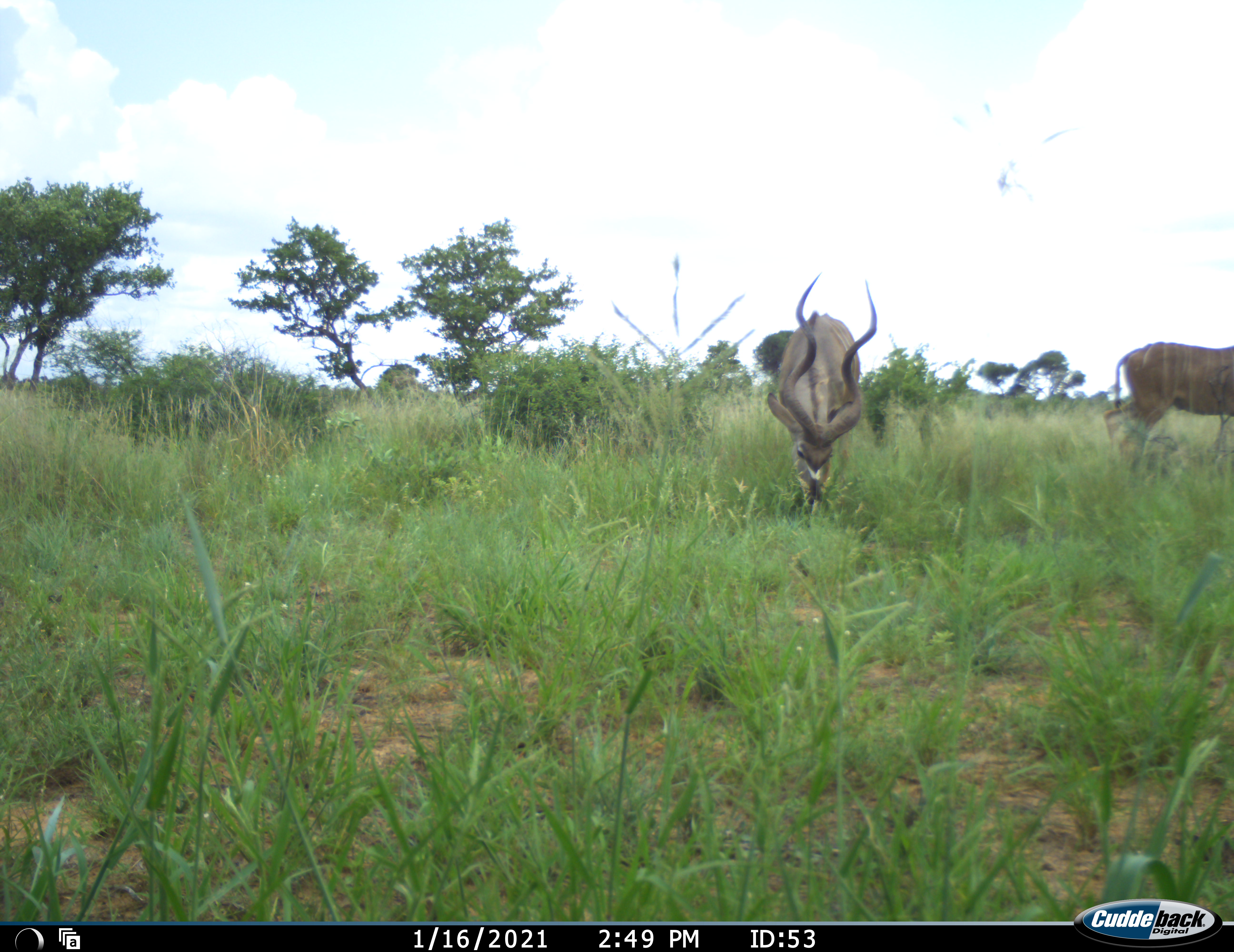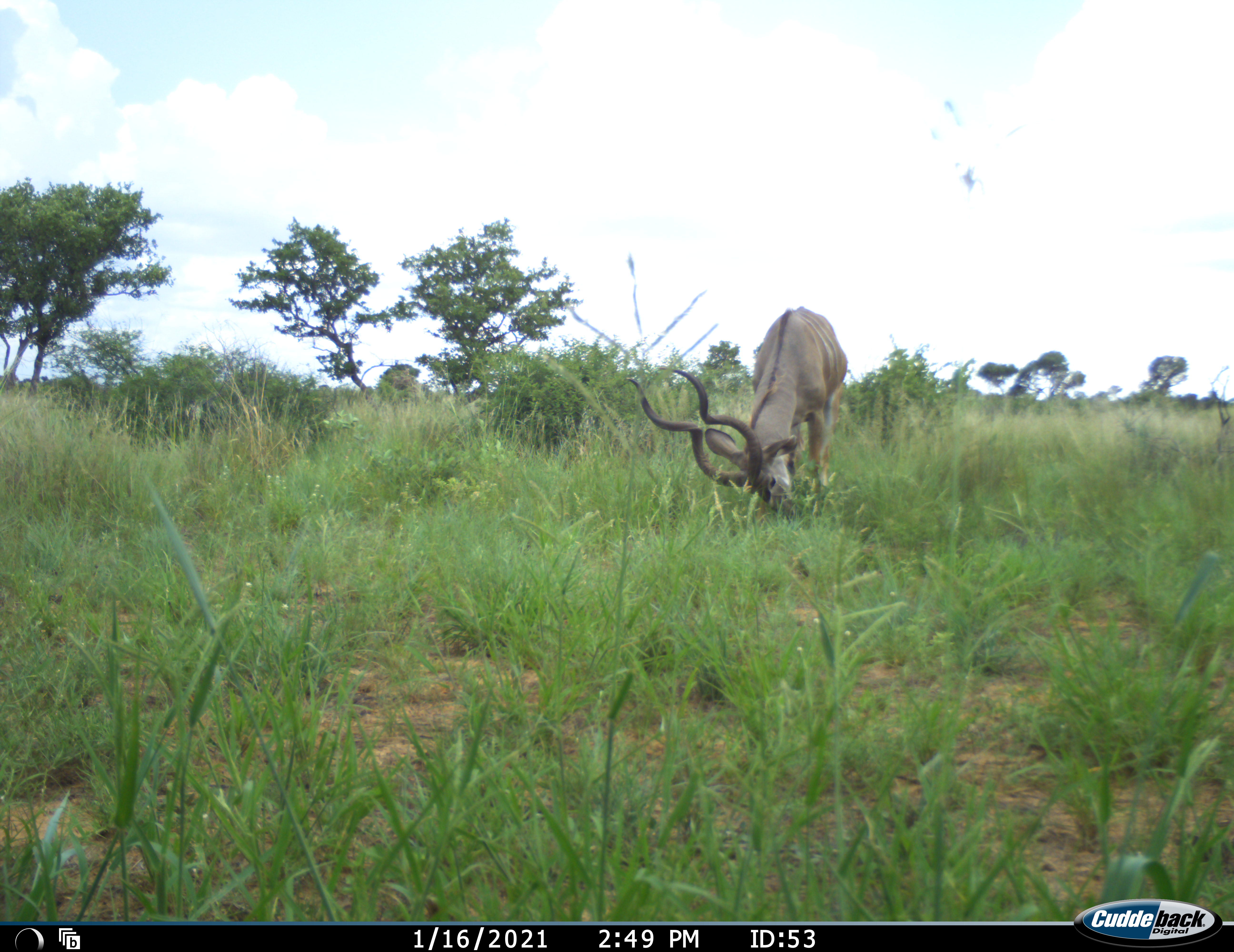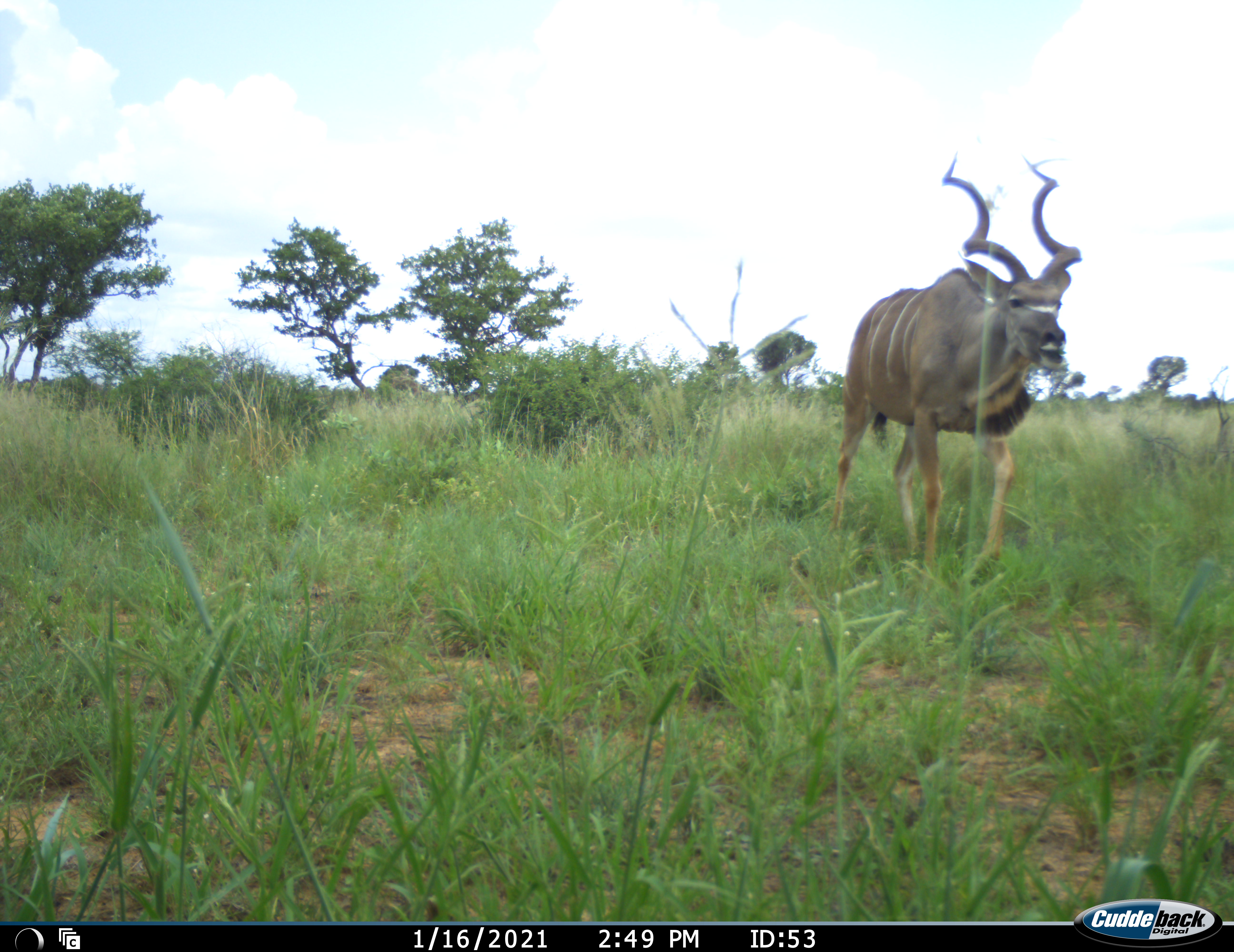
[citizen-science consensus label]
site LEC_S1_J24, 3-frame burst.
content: unidentified animal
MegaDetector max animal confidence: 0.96